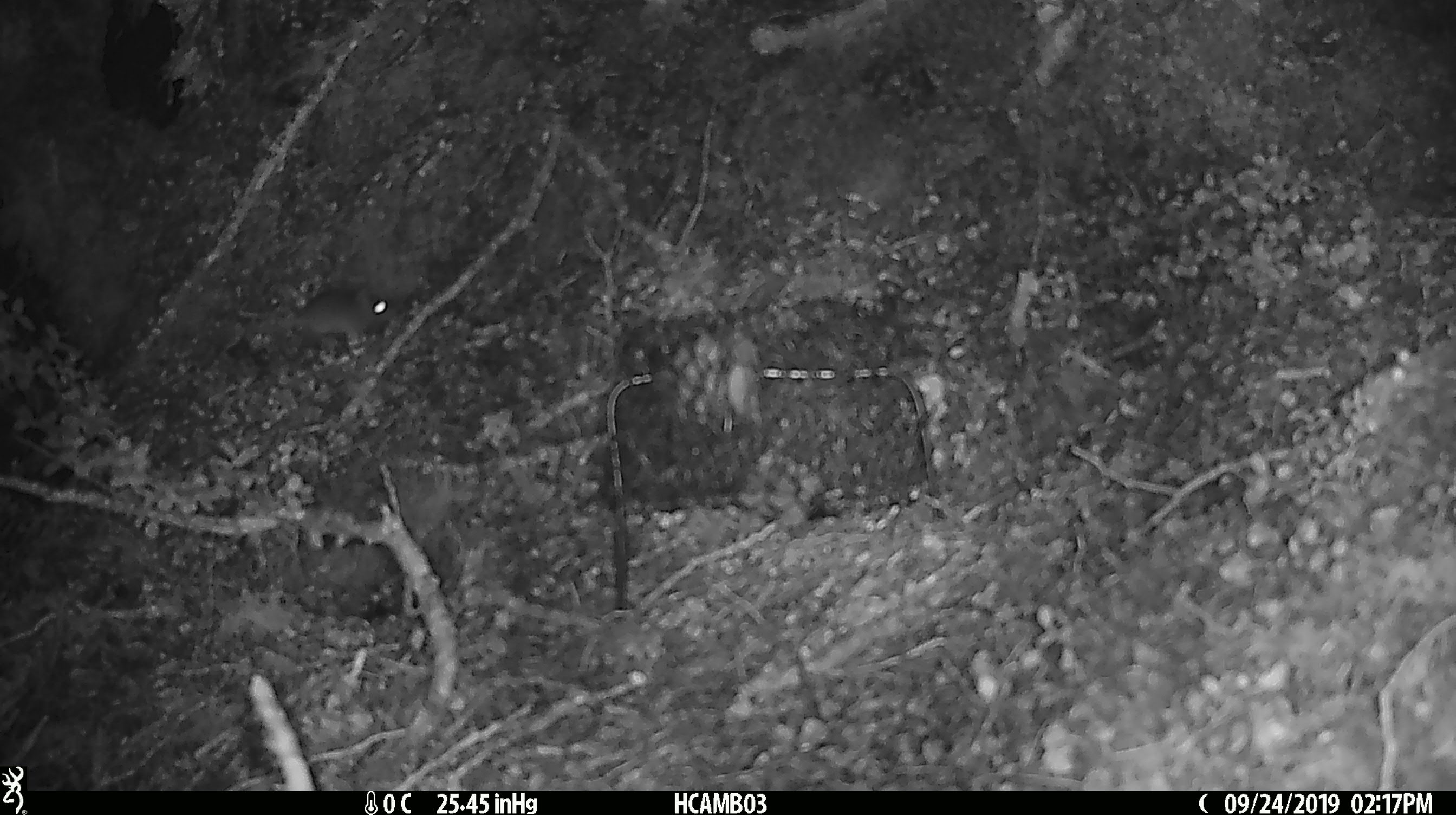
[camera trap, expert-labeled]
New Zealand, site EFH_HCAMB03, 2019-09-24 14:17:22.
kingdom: Animalia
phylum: Chordata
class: Mammalia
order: Rodentia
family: Muridae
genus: Mus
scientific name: Mus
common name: mouse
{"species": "mouse (Mus)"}